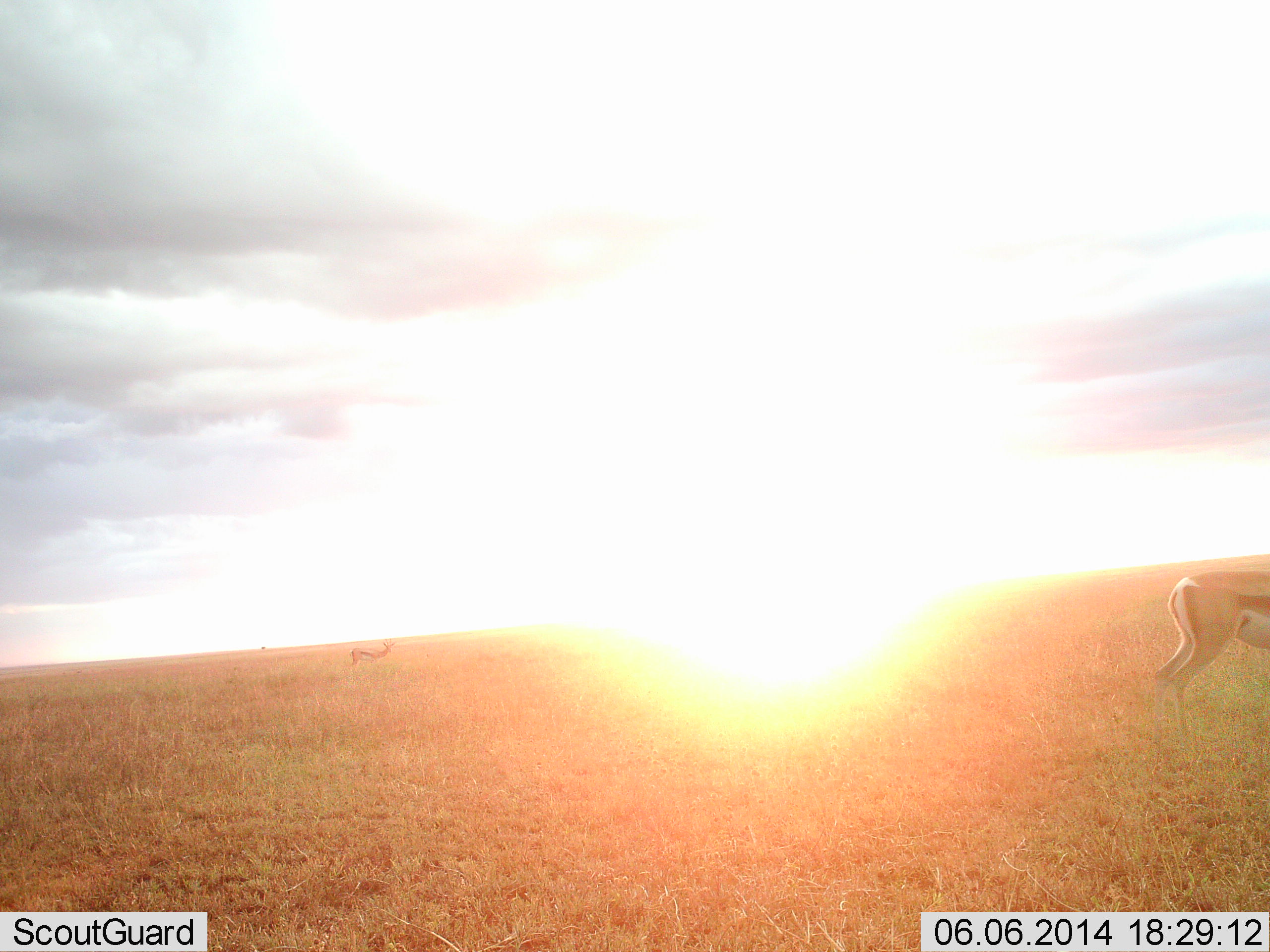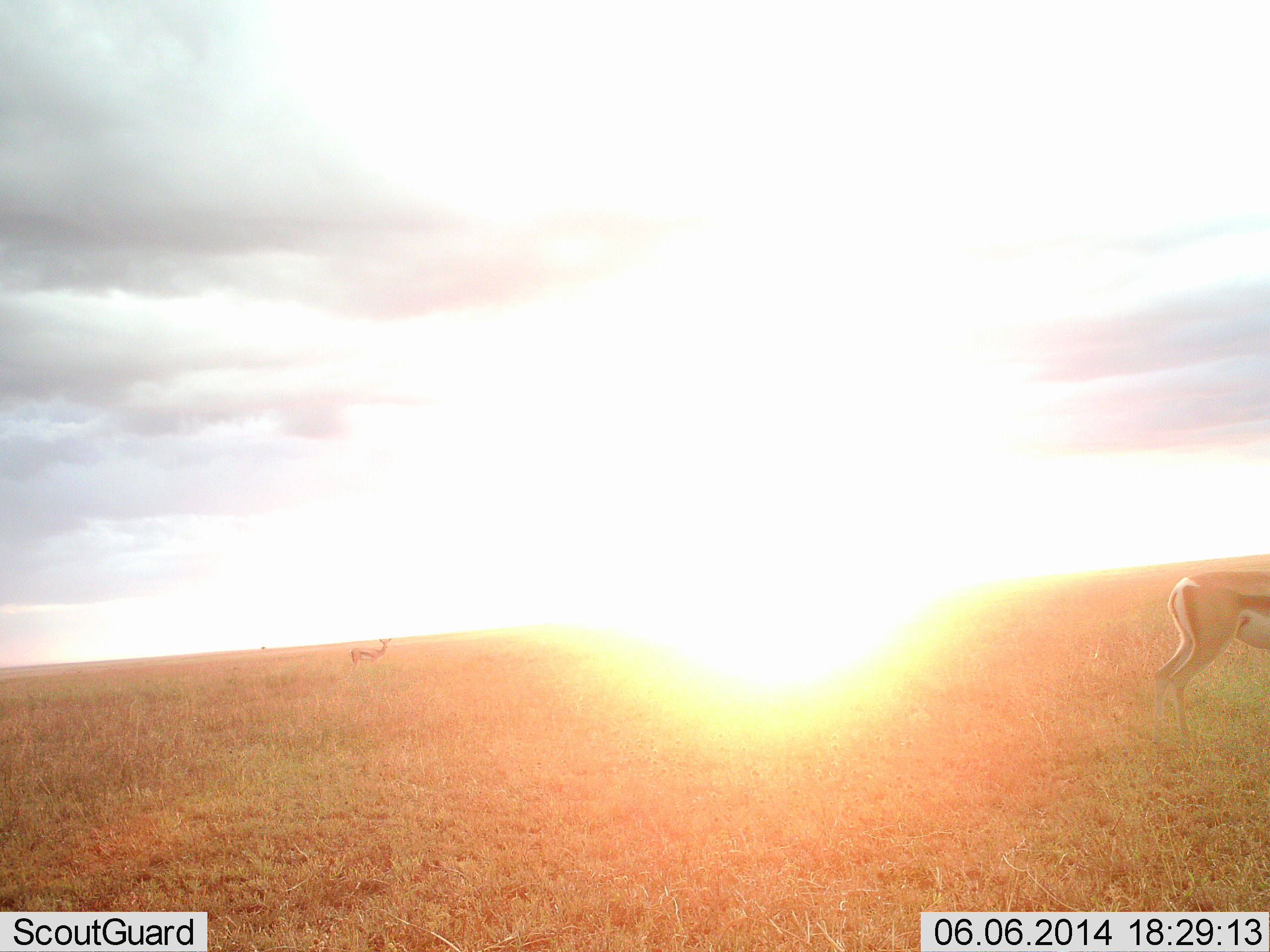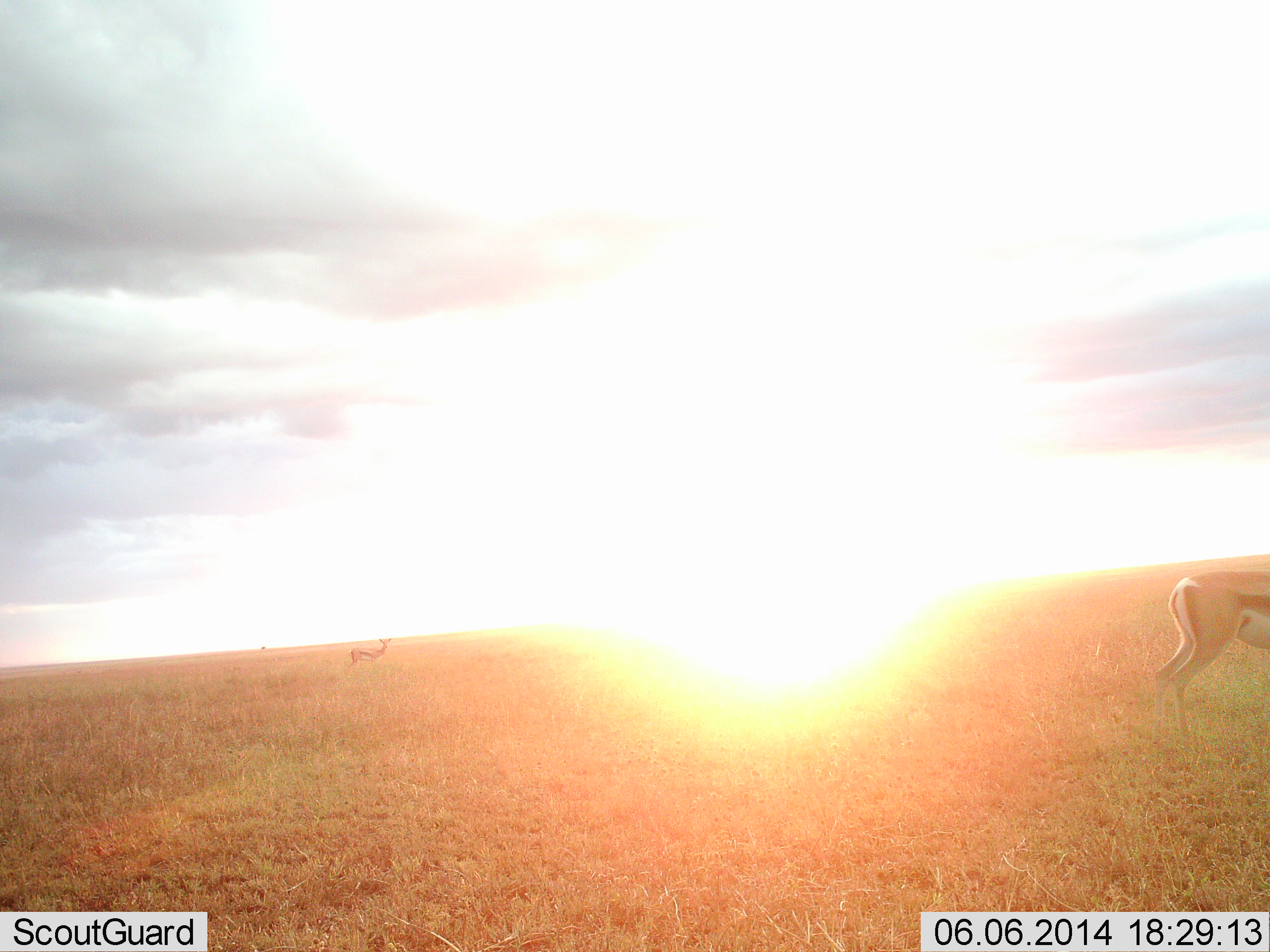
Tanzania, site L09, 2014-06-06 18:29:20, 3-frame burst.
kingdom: Animalia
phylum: Chordata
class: Mammalia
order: Artiodactyla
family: Bovidae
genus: Eudorcas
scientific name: Eudorcas thomsonii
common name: thomson's gazelle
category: gazellethomsons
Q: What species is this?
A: Gazellethomsons (thomson's gazelle) (Eudorcas thomsonii).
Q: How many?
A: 2.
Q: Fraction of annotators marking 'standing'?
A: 100%.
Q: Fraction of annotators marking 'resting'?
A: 0%.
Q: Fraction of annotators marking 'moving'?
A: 0%.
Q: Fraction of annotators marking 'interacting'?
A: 0%.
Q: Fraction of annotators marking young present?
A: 0%.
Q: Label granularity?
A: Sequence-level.